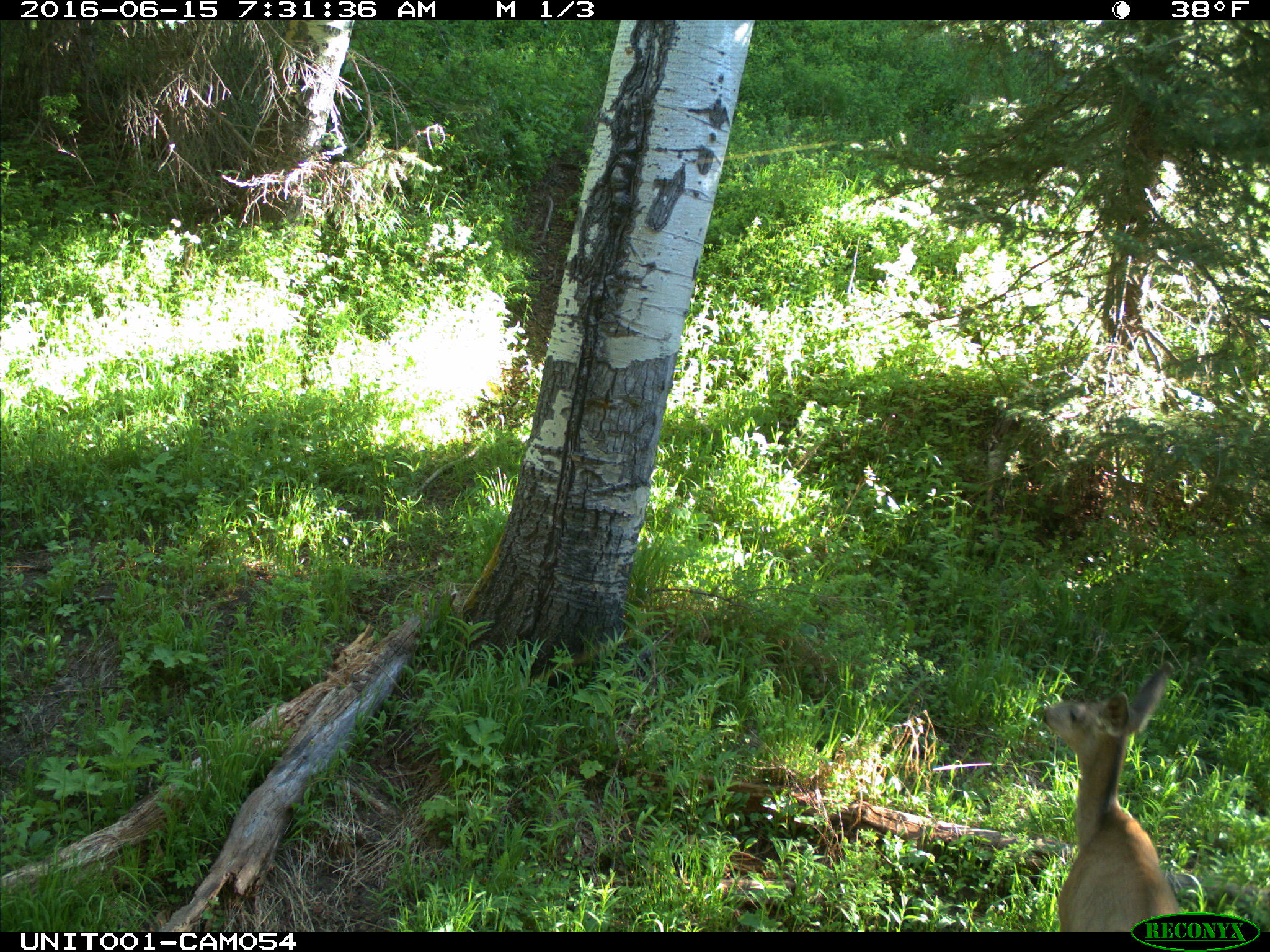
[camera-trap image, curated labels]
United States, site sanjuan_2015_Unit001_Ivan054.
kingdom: Animalia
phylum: Chordata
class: Mammalia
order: Artiodactyla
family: Cervidae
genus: Odocoileus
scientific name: Odocoileus hemionus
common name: mule deer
Odocoileus hemionus (mule deer).